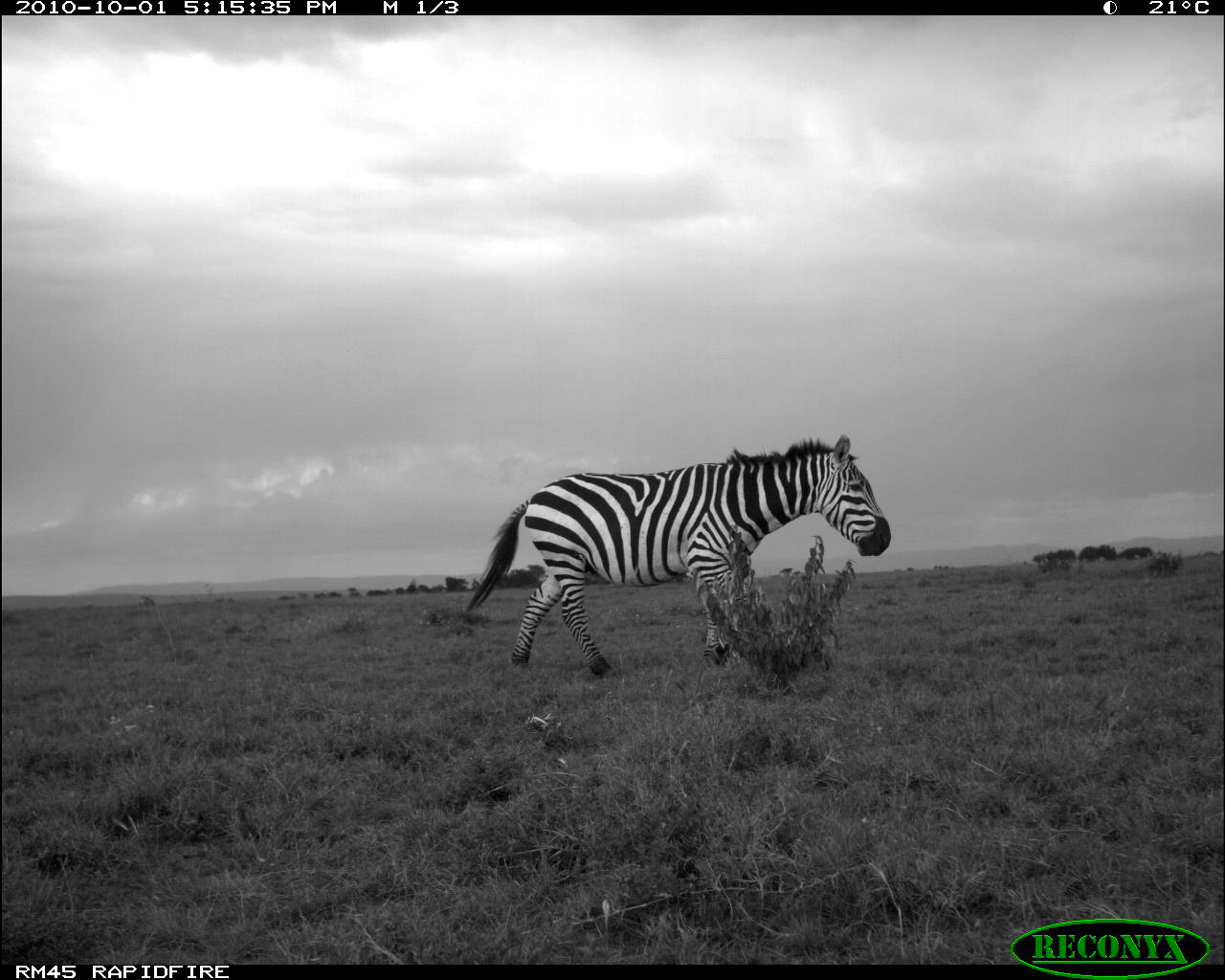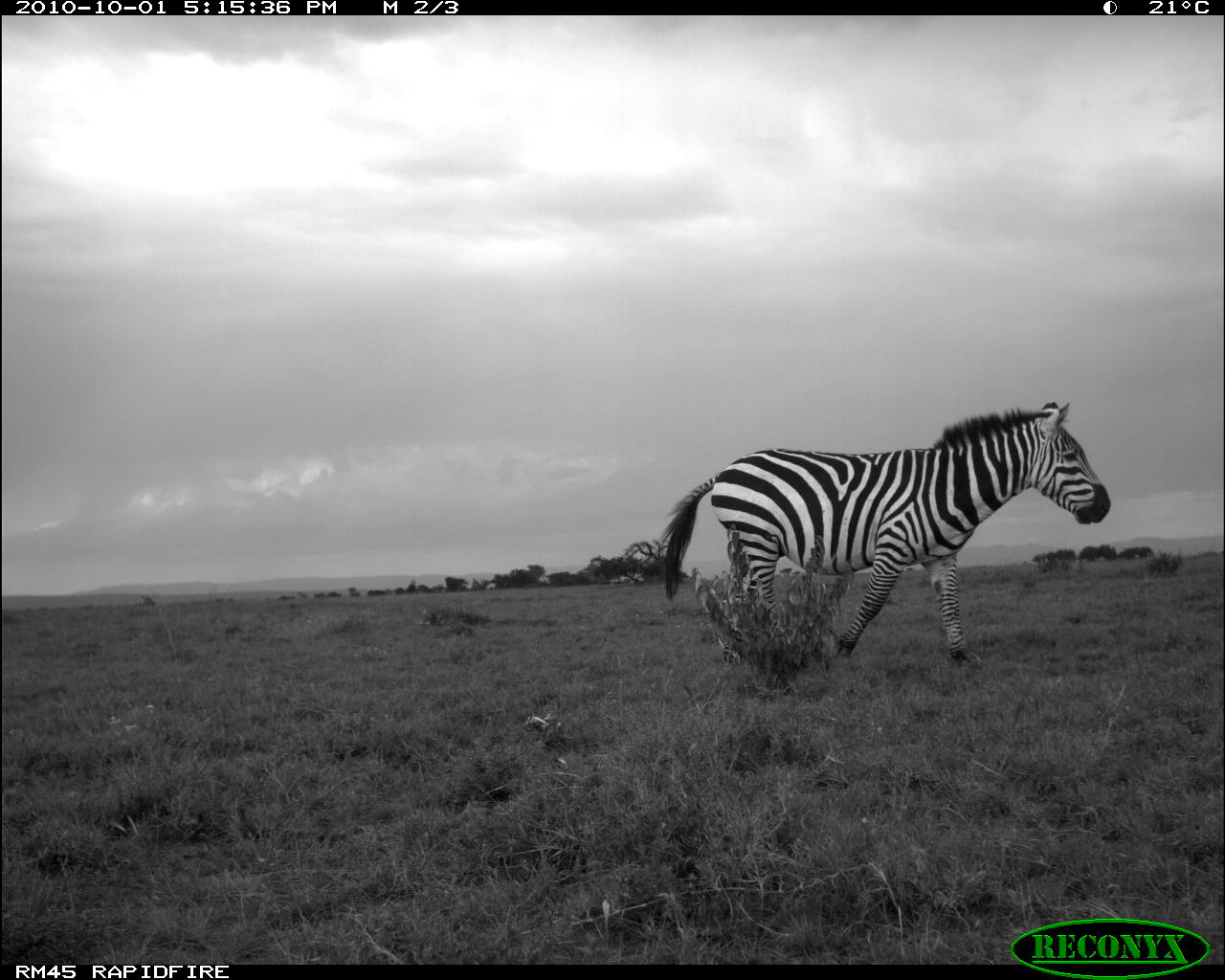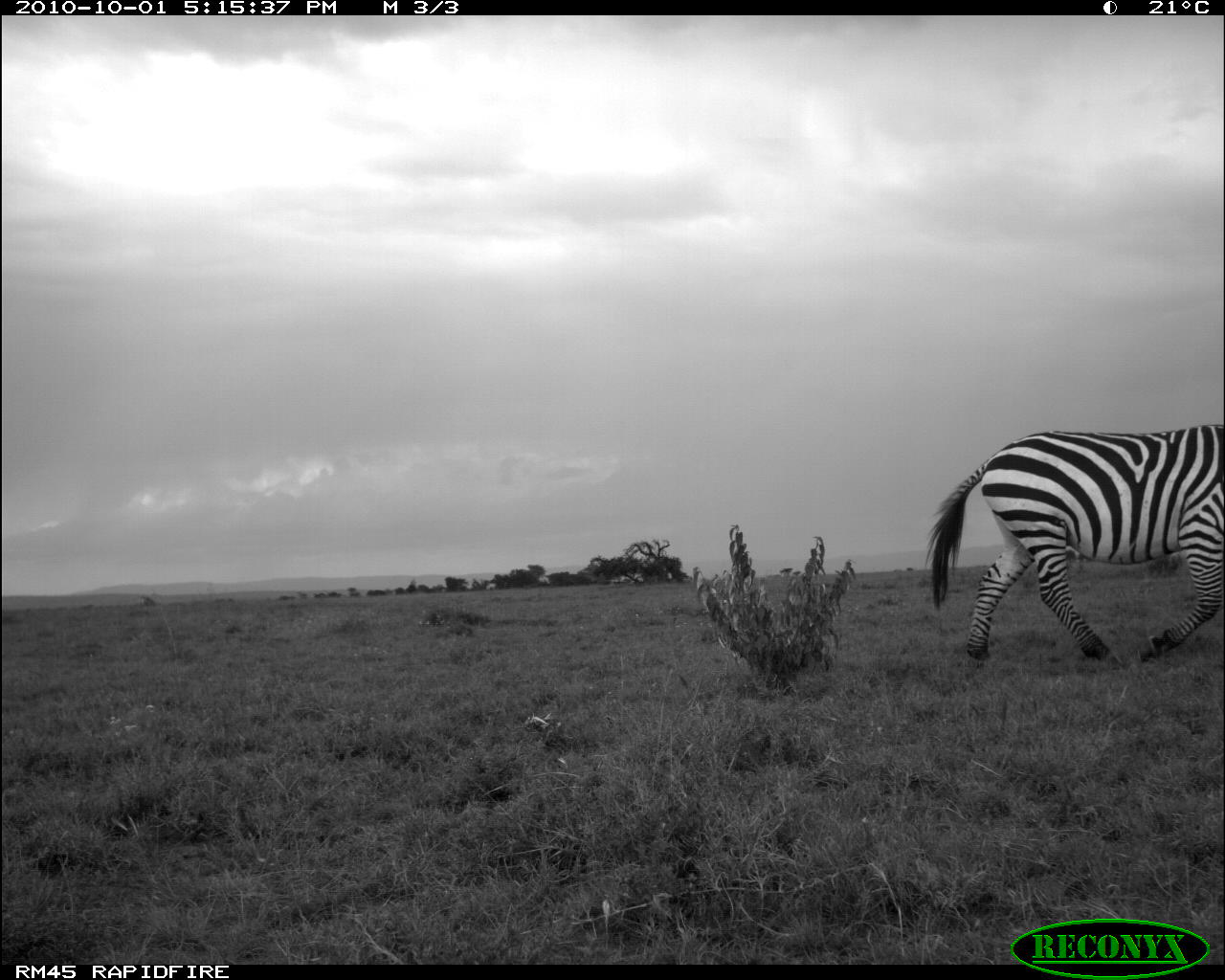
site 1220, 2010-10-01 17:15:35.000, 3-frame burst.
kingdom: Animalia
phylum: Chordata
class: Mammalia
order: Perissodactyla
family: Equidae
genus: Equus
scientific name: Equus quagga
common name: plains zebra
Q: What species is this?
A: Equus quagga (plains zebra).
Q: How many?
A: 1.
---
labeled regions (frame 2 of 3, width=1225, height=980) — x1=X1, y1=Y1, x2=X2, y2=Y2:
equus quagga: x1=655, y1=396, x2=1112, y2=667